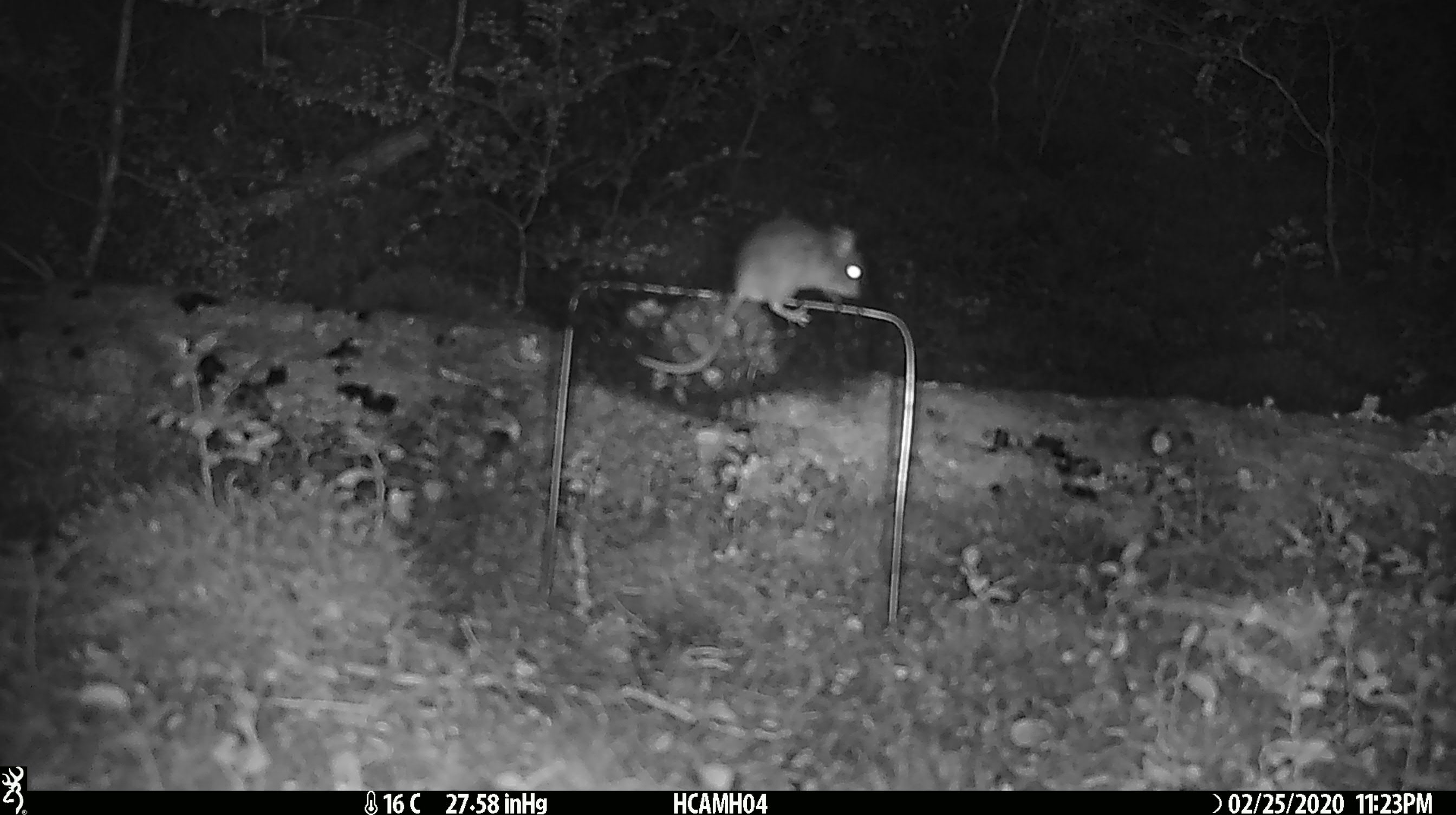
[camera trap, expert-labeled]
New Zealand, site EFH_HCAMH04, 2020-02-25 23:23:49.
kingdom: Animalia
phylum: Chordata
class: Mammalia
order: Rodentia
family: Muridae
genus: Mus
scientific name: Mus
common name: mouse